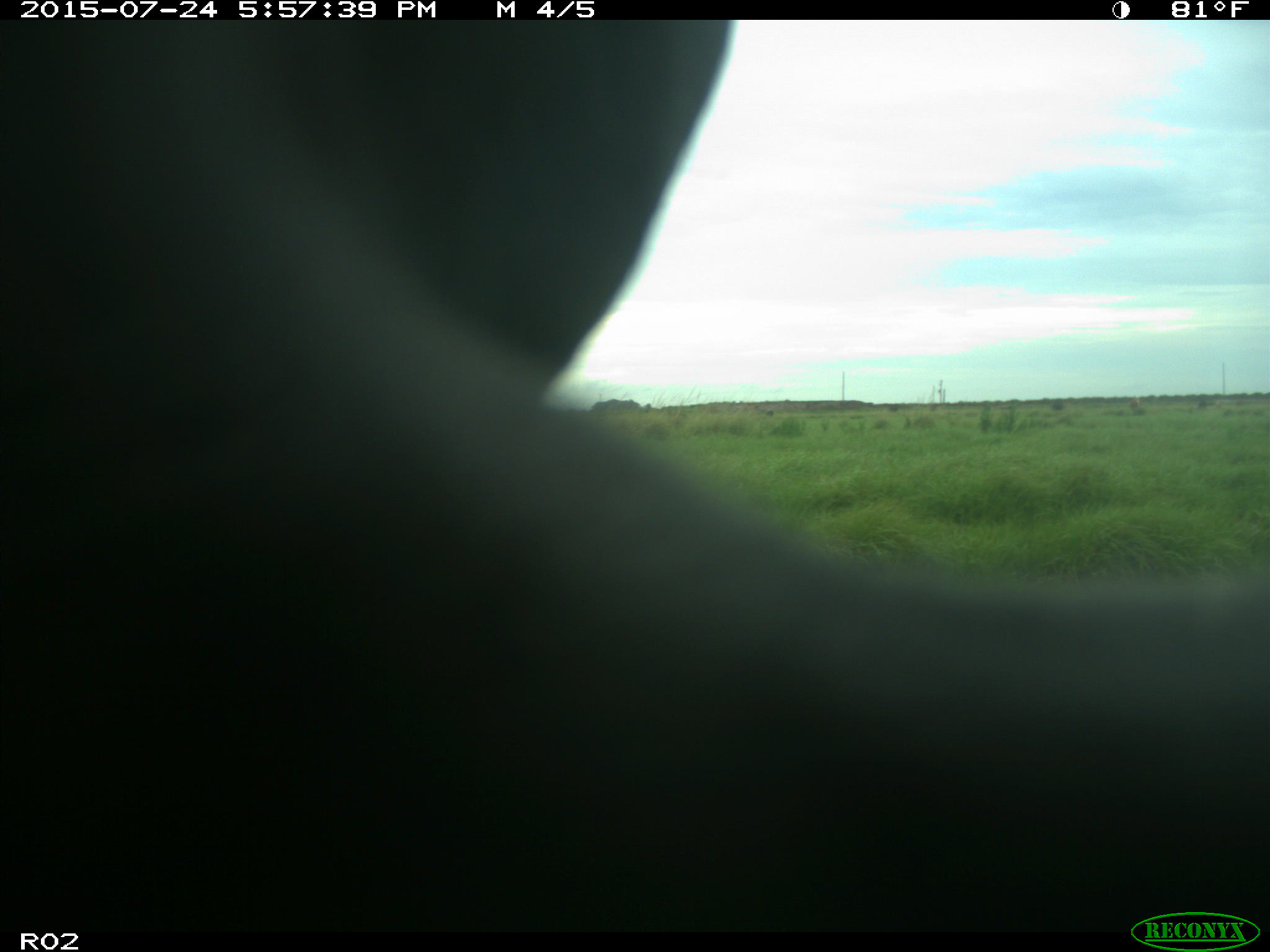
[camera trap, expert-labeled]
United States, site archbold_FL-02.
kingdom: Animalia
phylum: Chordata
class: Mammalia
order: Artiodactyla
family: Bovidae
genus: Bos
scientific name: Bos taurus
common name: domestic cow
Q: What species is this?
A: Bos taurus (domestic cow).